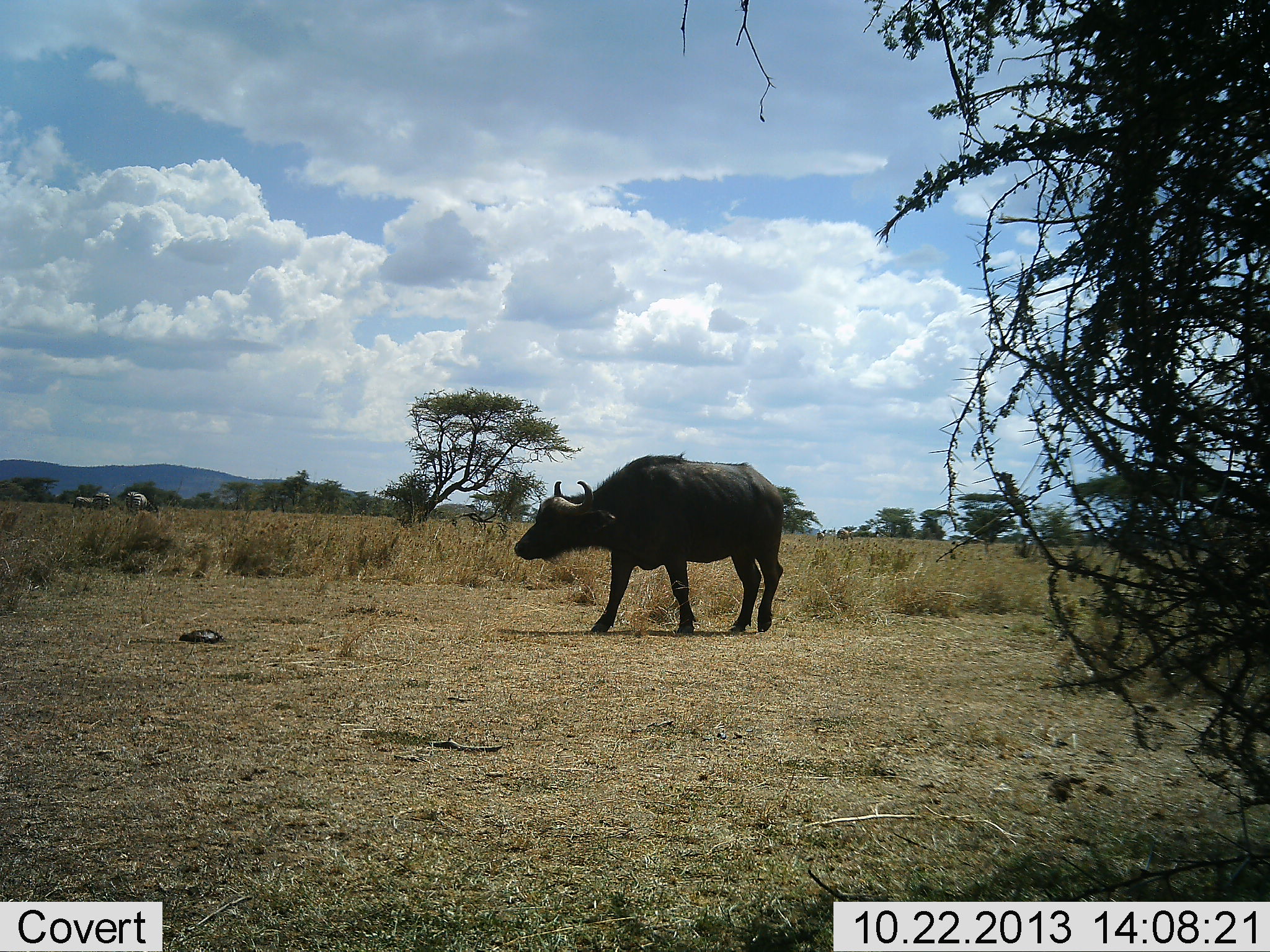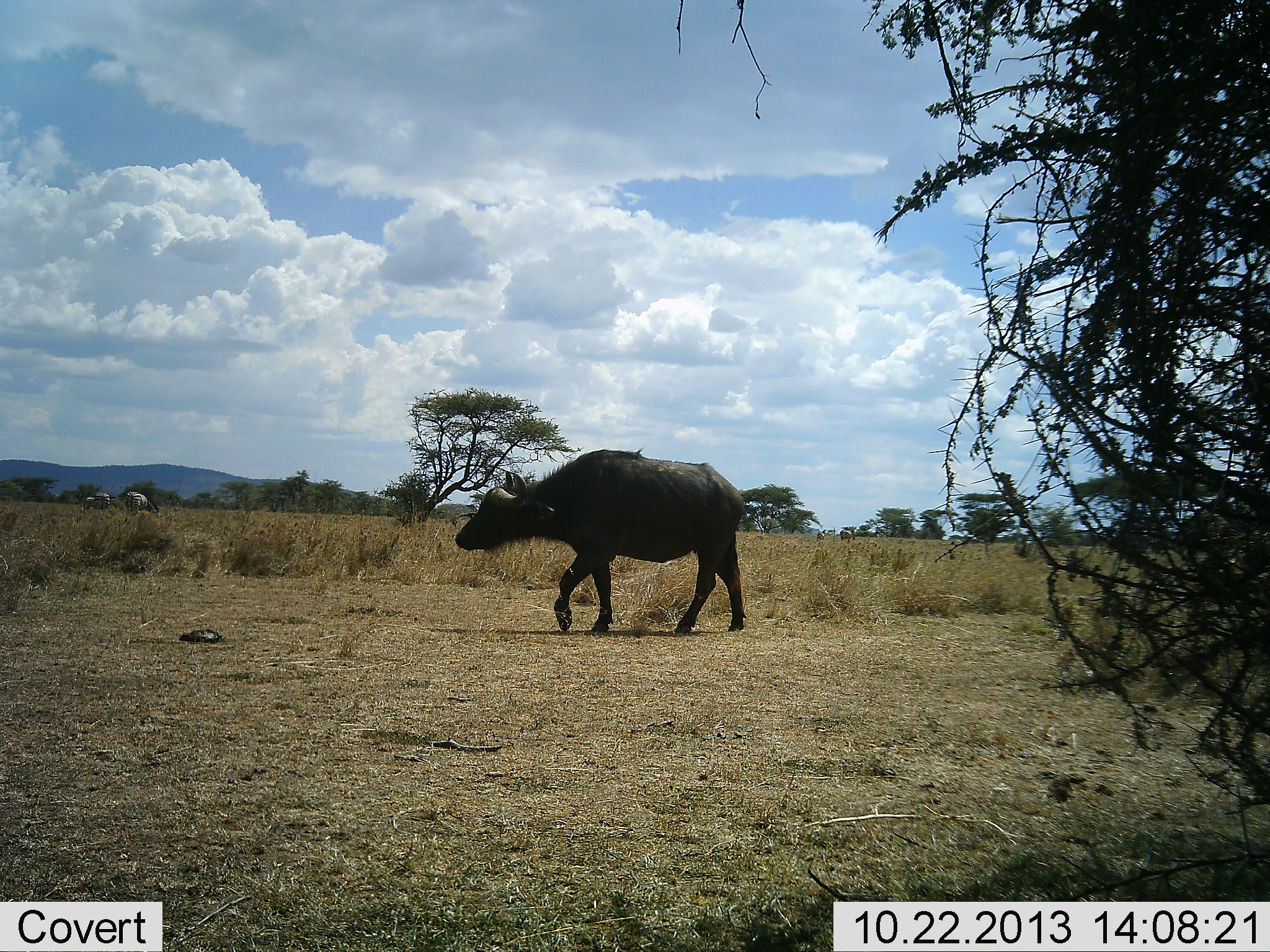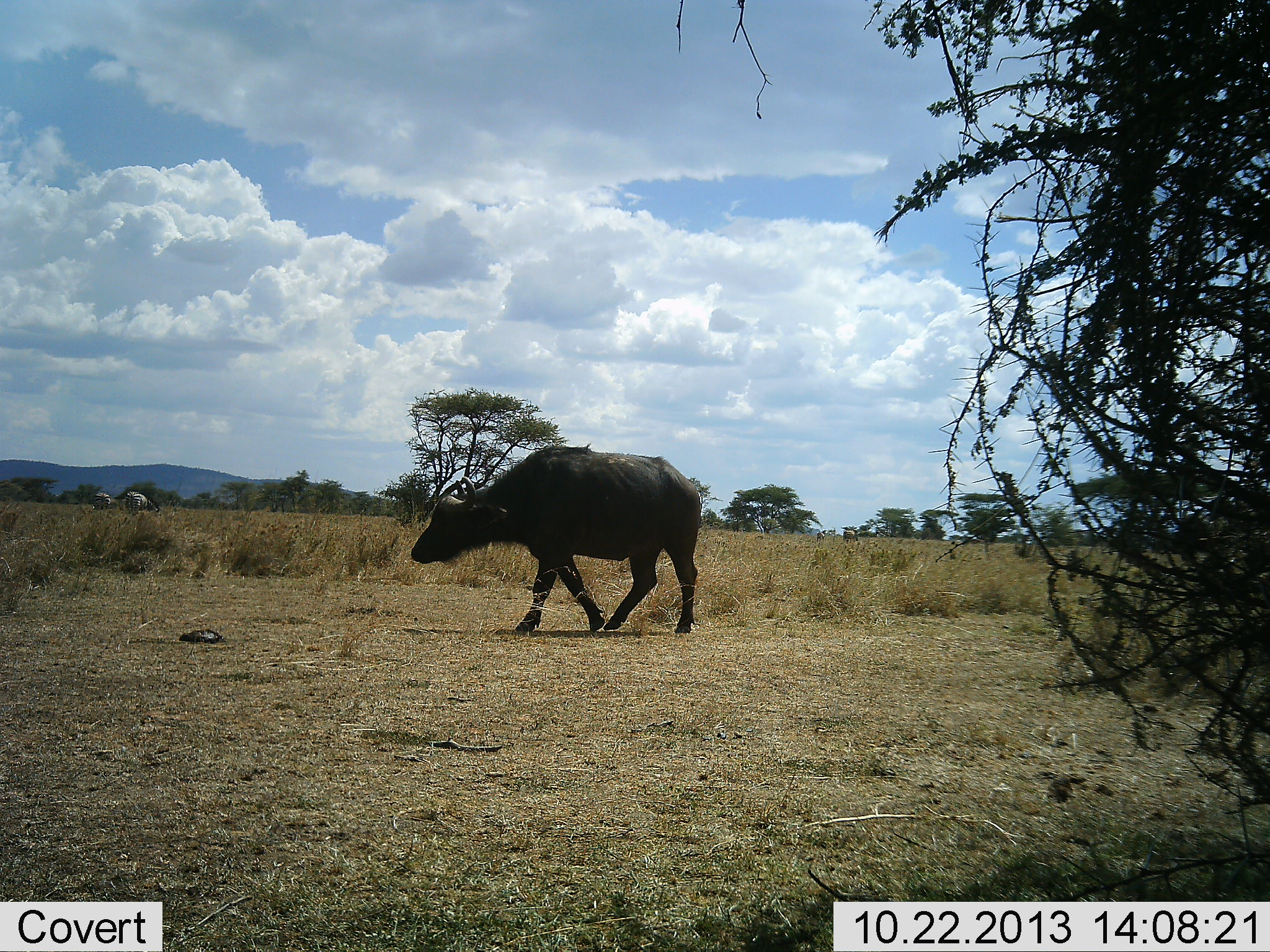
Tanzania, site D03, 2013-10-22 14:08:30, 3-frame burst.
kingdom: Animalia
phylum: Chordata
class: Mammalia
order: Artiodactyla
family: Bovidae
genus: Syncerus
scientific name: Syncerus caffer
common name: cape buffalo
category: buffalo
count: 1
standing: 0%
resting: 0%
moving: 100%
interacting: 0%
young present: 0%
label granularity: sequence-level